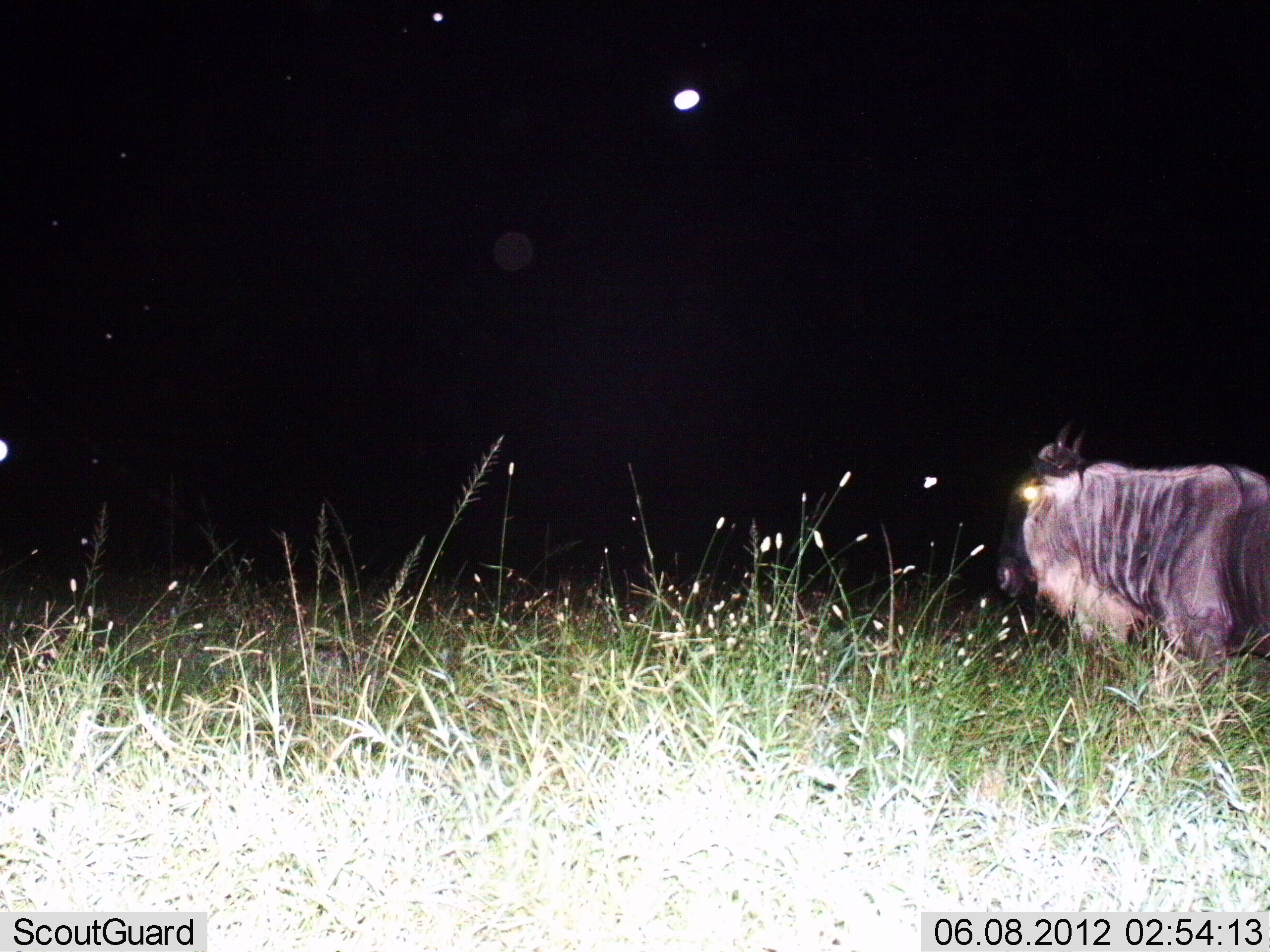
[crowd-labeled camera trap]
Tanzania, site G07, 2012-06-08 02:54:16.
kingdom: Animalia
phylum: Chordata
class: Mammalia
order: Artiodactyla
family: Bovidae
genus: Connochaetes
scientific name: Connochaetes taurinus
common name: blue wildebeest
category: wildebeest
Wildebeest (blue wildebeest) (Connochaetes taurinus), count 1. Behavior (volunteer vote fractions): standing 80%, resting 0%, moving 20%, interacting 0%. Young present (vote fraction): 0%. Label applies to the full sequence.